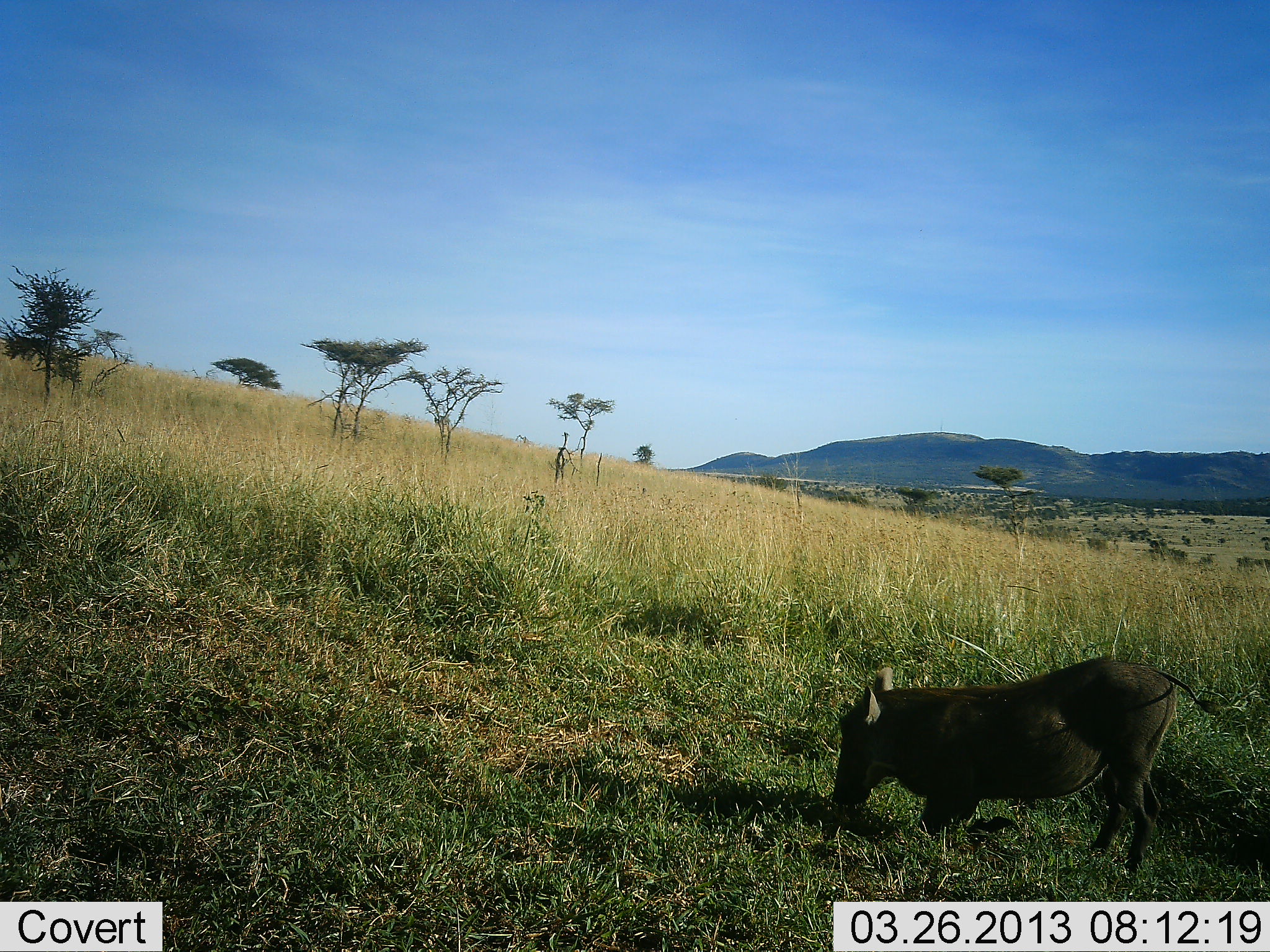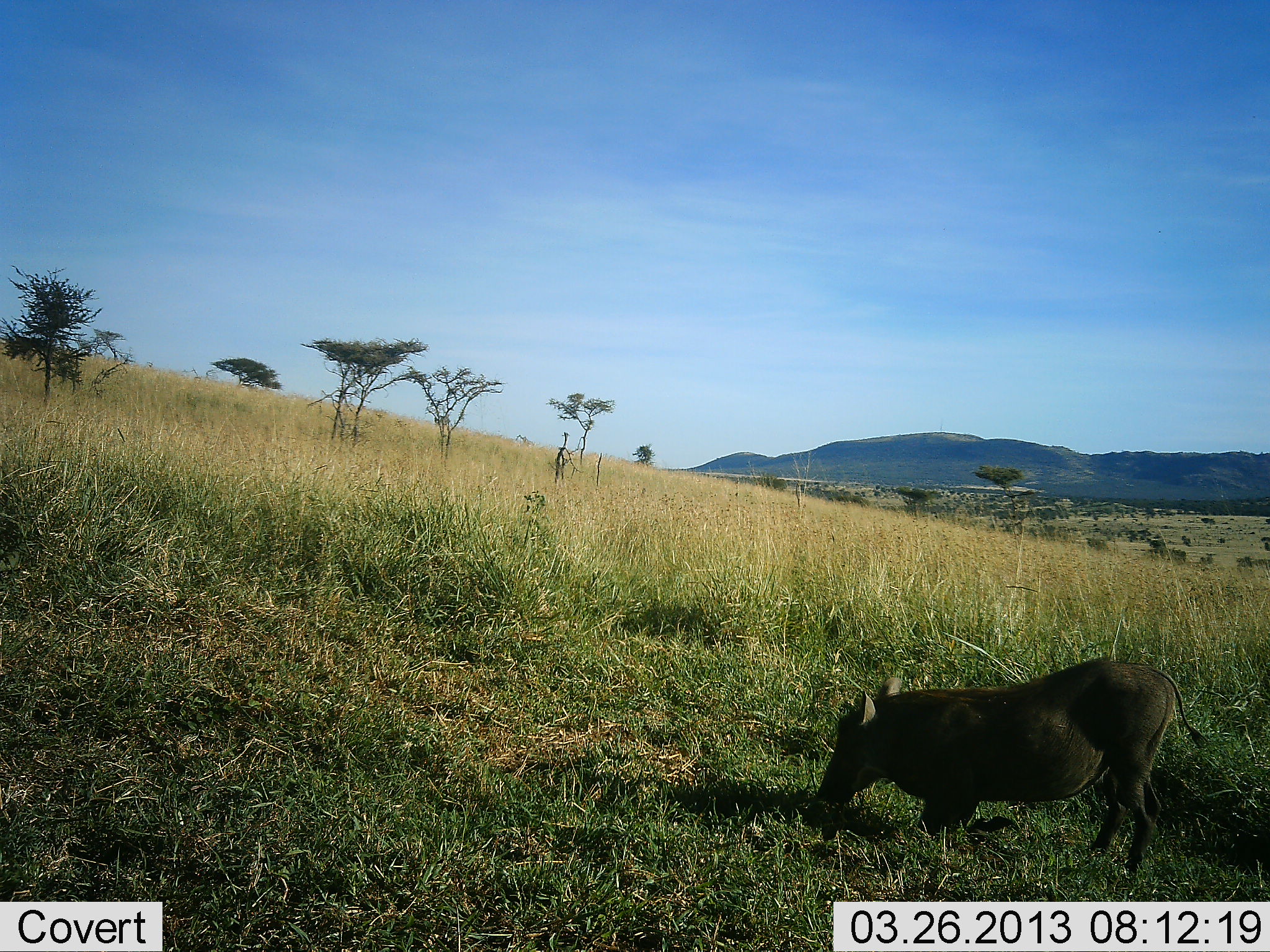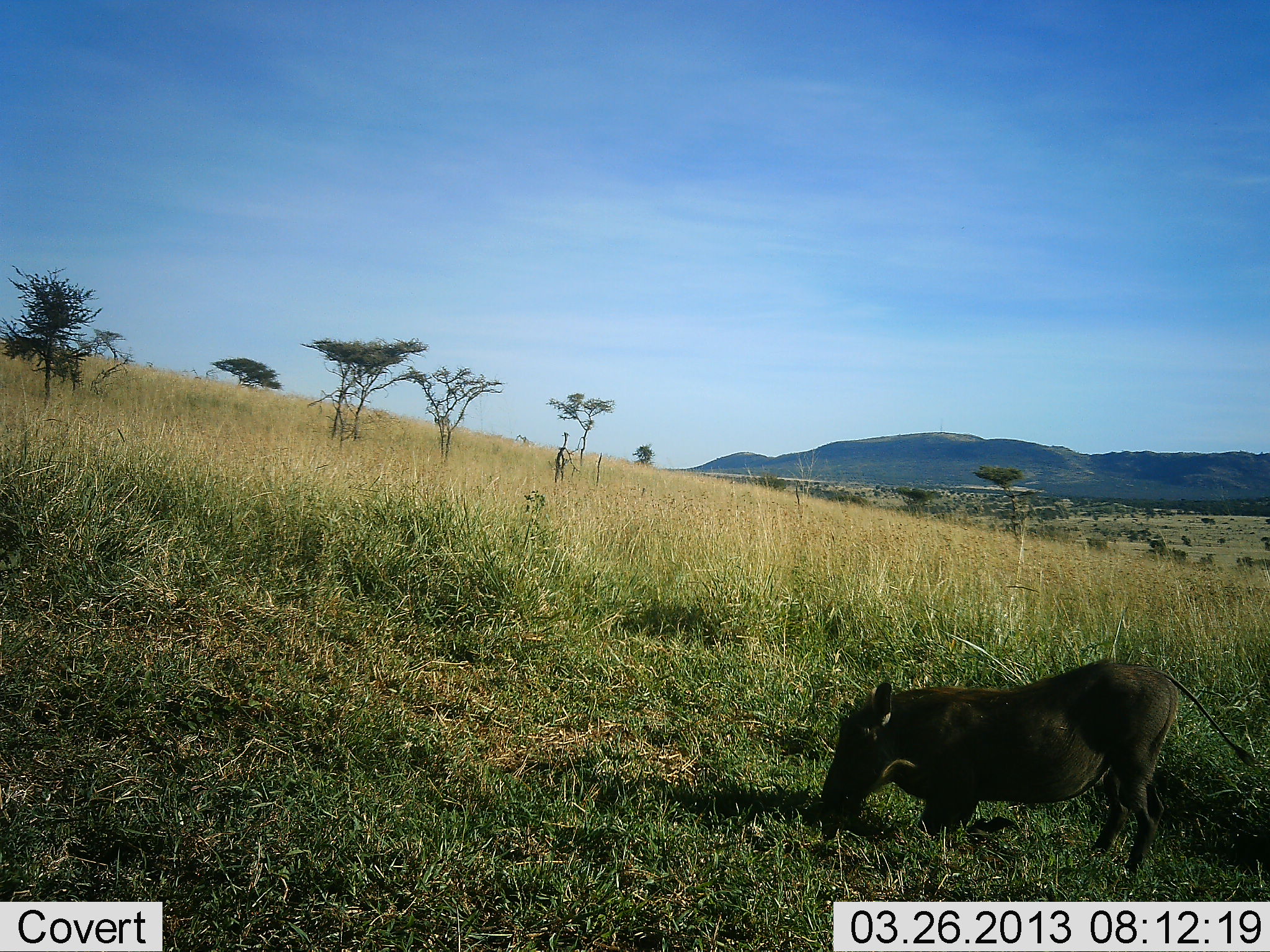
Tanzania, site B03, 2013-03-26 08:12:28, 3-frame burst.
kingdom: Animalia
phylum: Chordata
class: Mammalia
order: Artiodactyla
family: Suidae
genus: Phacochoerus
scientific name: Phacochoerus africanus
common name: warthog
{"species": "warthog (Phacochoerus africanus)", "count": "1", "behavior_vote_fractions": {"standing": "0%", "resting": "4%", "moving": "0%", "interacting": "0%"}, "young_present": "0%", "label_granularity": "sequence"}